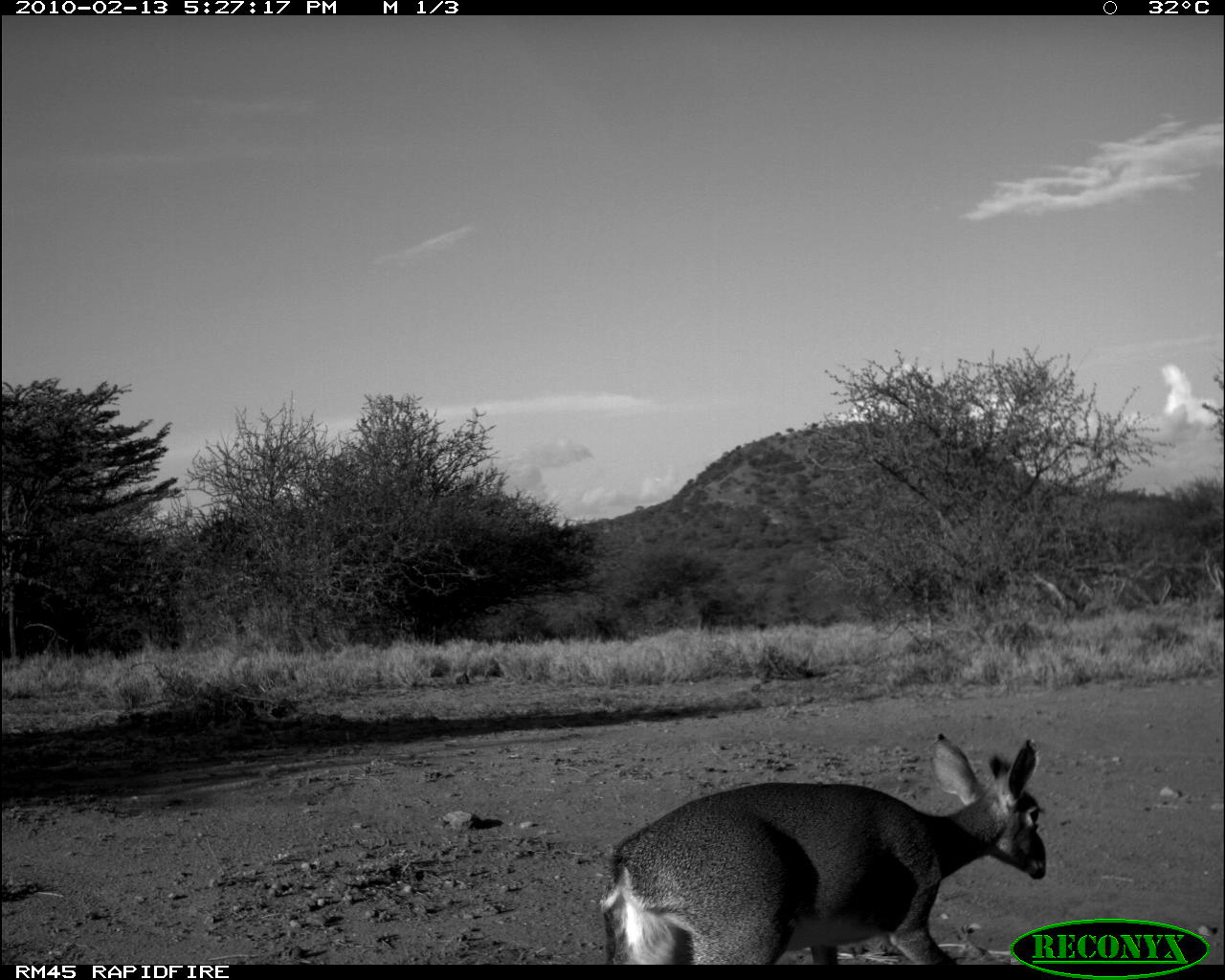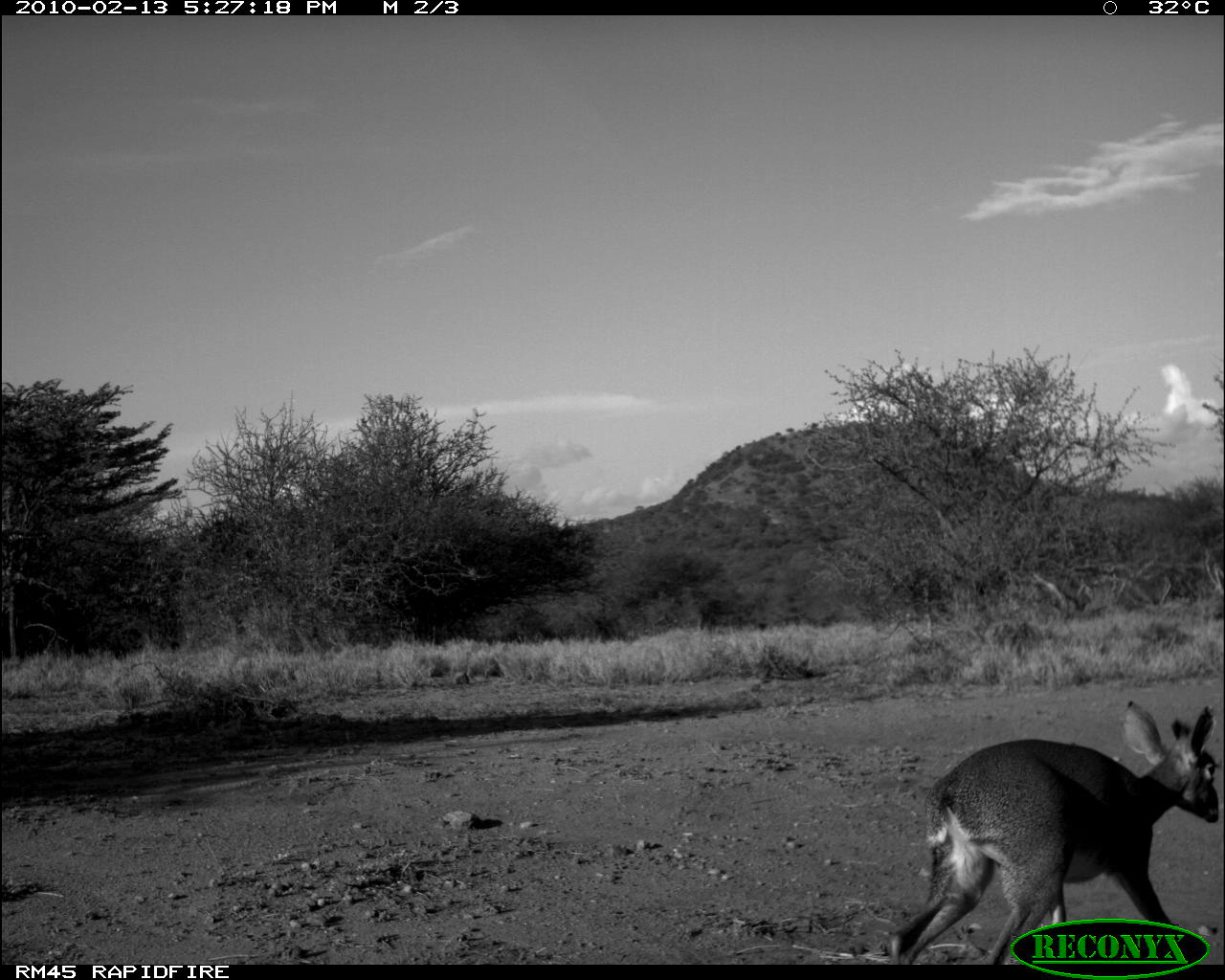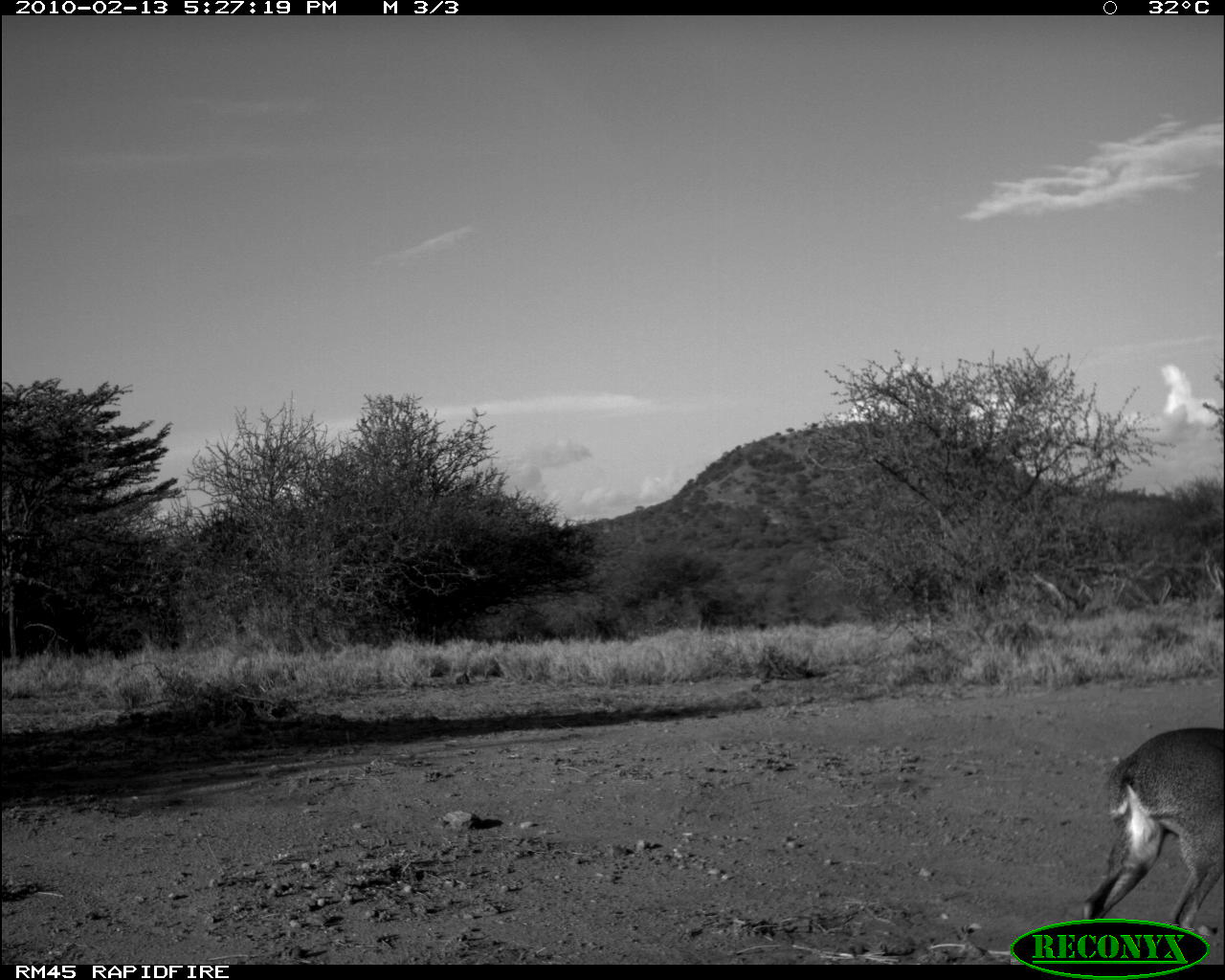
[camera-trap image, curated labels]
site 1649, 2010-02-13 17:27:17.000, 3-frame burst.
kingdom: Animalia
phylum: Chordata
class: Mammalia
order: Artiodactyla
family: Bovidae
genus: Madoqua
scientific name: Madoqua guentheri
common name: günther's dik-dik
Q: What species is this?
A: Madoqua guentheri (günther's dik-dik).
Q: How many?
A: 1.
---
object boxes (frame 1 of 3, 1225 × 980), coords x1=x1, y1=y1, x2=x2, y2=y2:
madoqua guentheri: x1=600, y1=732, x2=1048, y2=965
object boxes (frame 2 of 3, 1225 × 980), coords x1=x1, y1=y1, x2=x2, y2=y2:
madoqua guentheri: x1=888, y1=699, x2=1224, y2=965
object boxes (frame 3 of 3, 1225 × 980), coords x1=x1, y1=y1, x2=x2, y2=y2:
madoqua guentheri: x1=1081, y1=720, x2=1225, y2=963